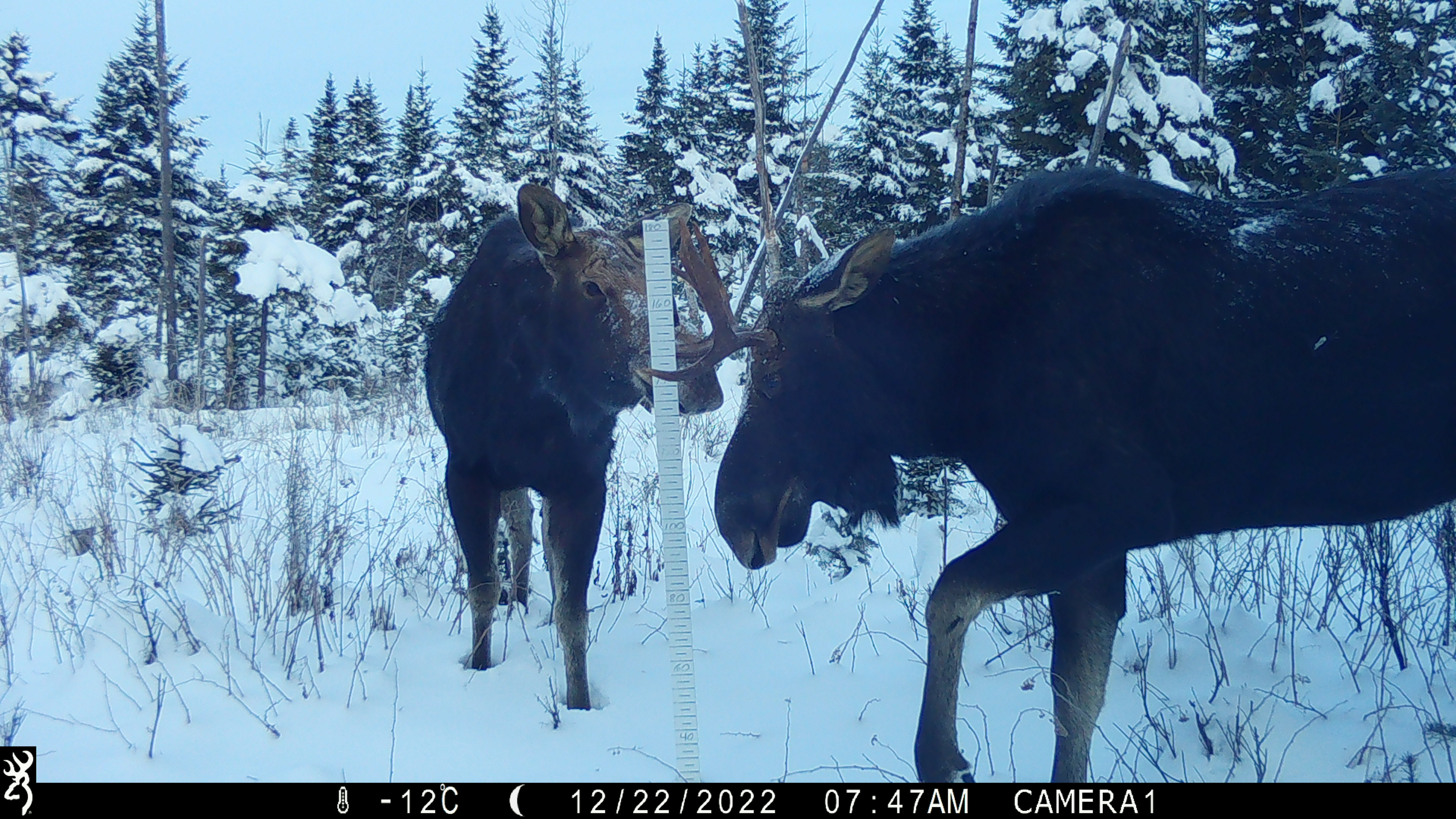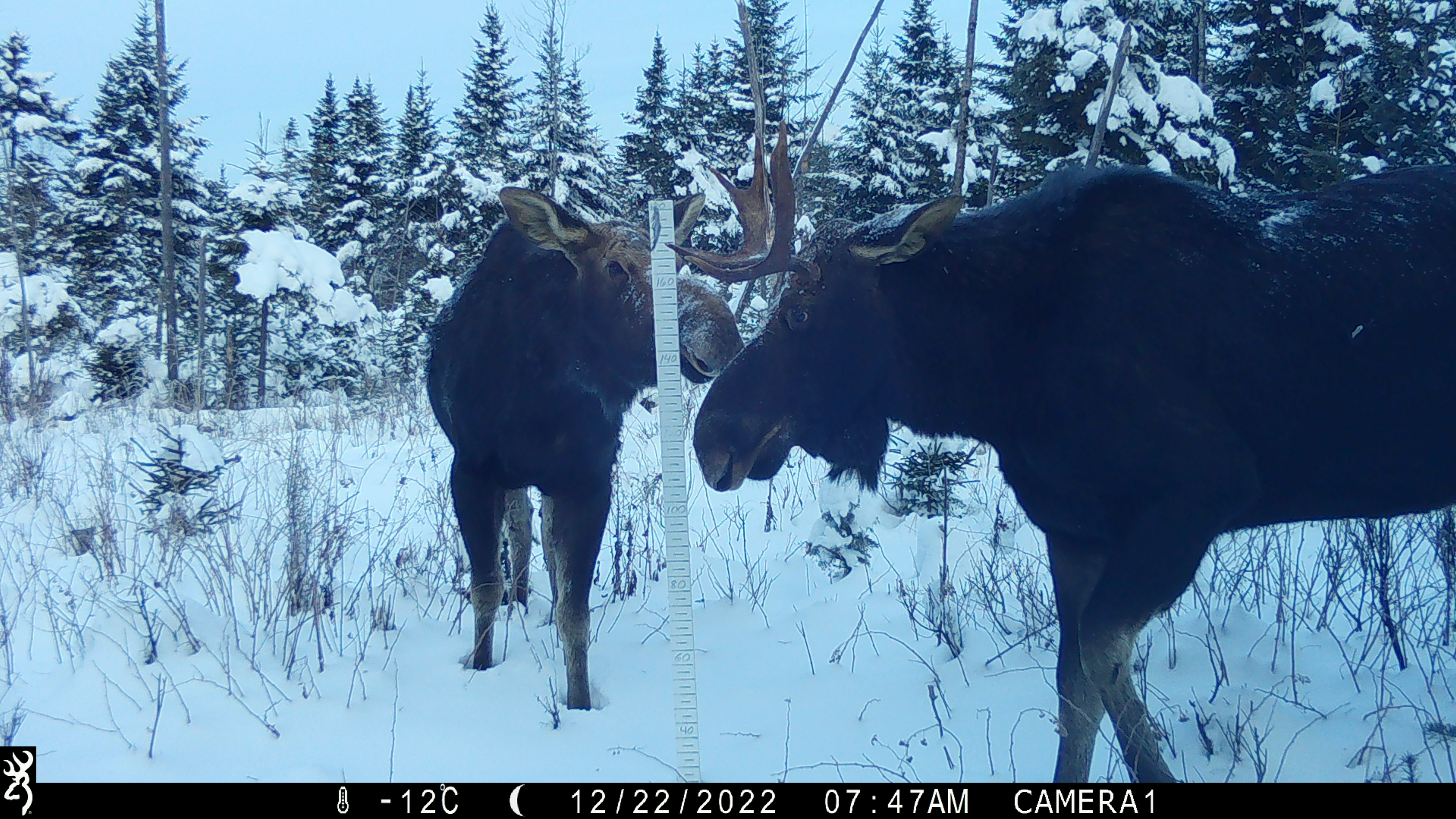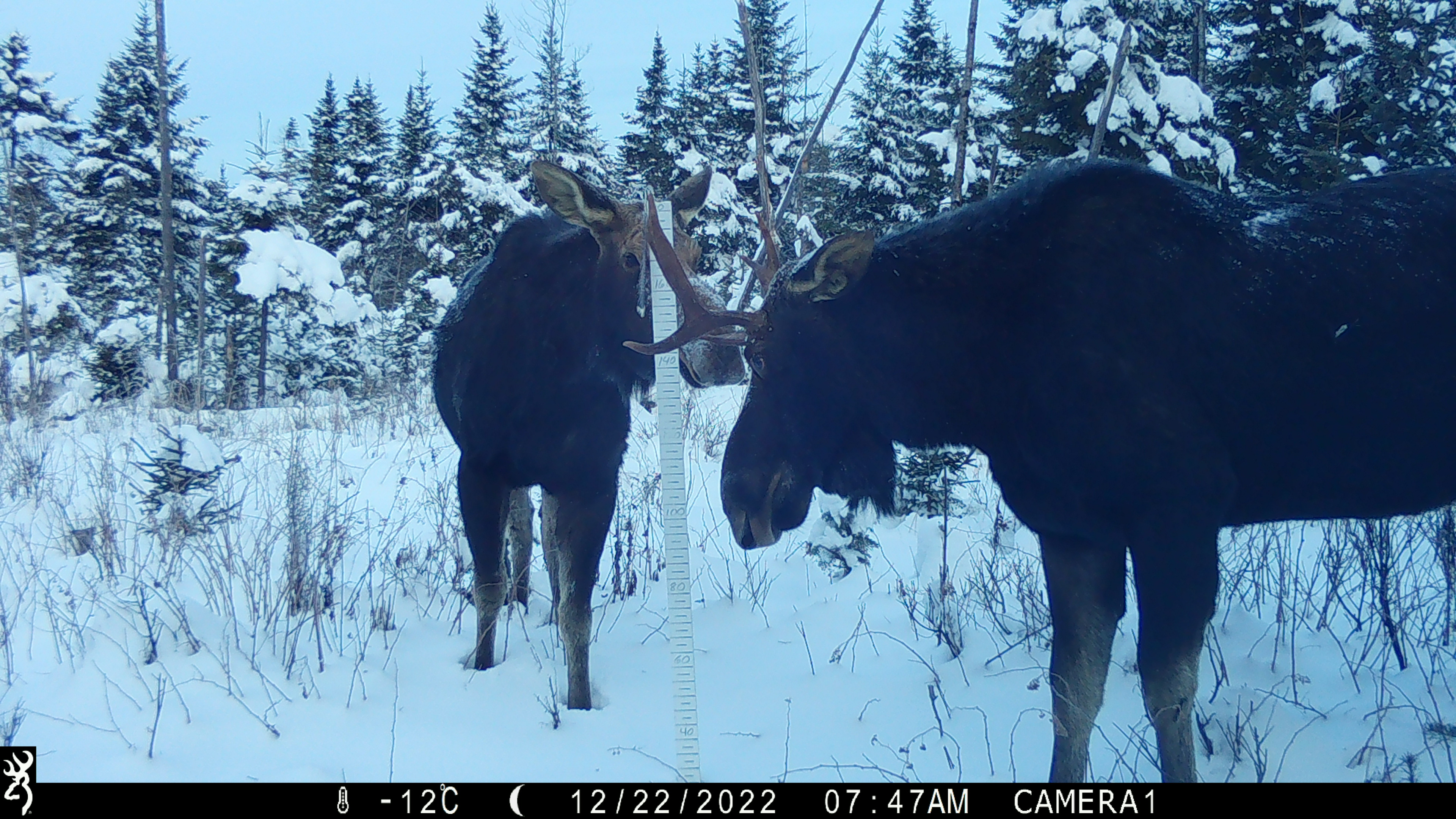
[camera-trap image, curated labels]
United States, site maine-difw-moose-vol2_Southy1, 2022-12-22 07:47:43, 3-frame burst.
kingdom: Animalia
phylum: Chordata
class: Mammalia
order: Artiodactyla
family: Cervidae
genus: Alces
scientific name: Alces alces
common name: moose